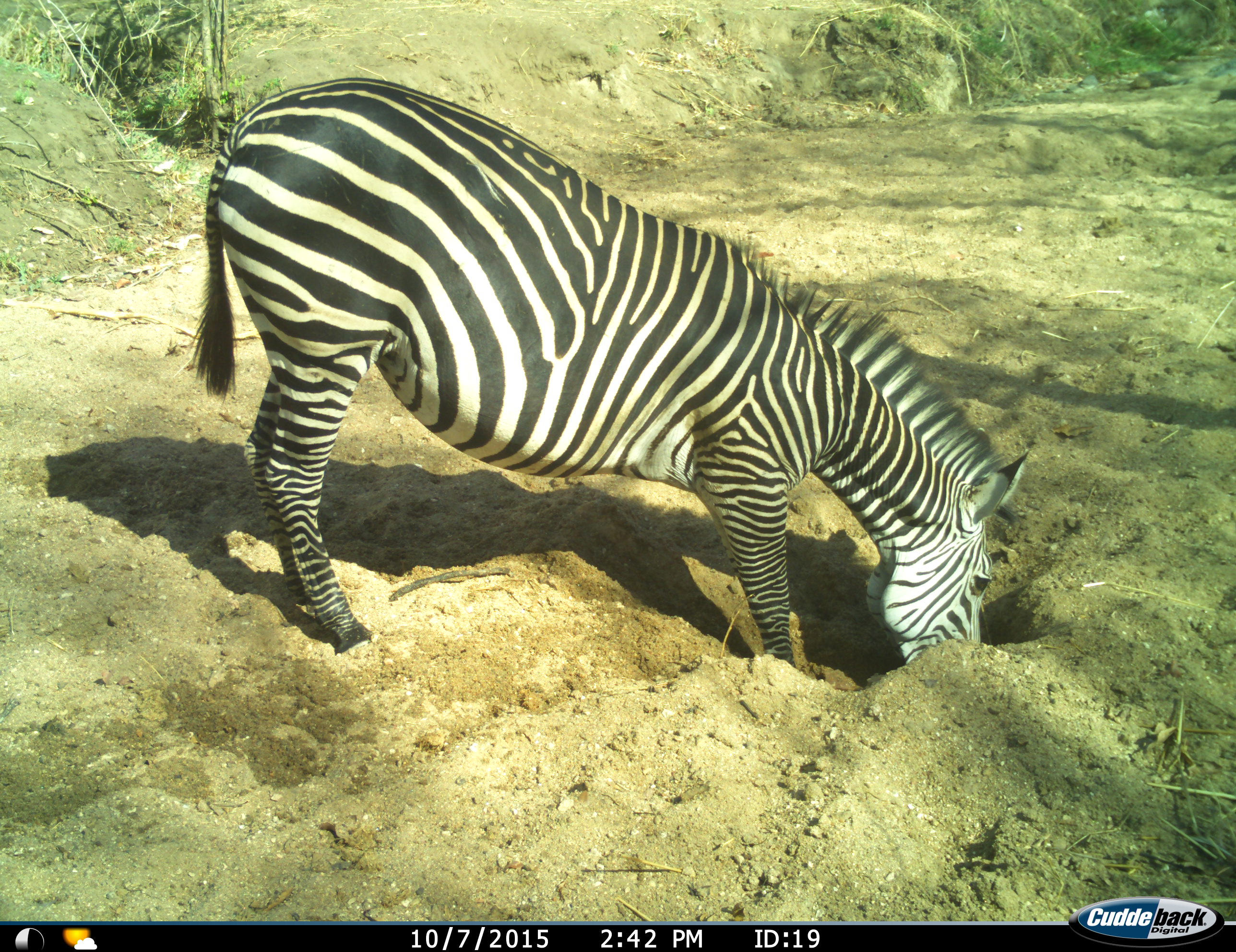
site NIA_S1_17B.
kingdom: Animalia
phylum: Chordata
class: Mammalia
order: Perissodactyla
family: Equidae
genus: Equus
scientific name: Equus quagga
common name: plains zebra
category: zebraplains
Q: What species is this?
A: Zebraplains (plains zebra) (Equus quagga).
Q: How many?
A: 1.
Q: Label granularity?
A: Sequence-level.